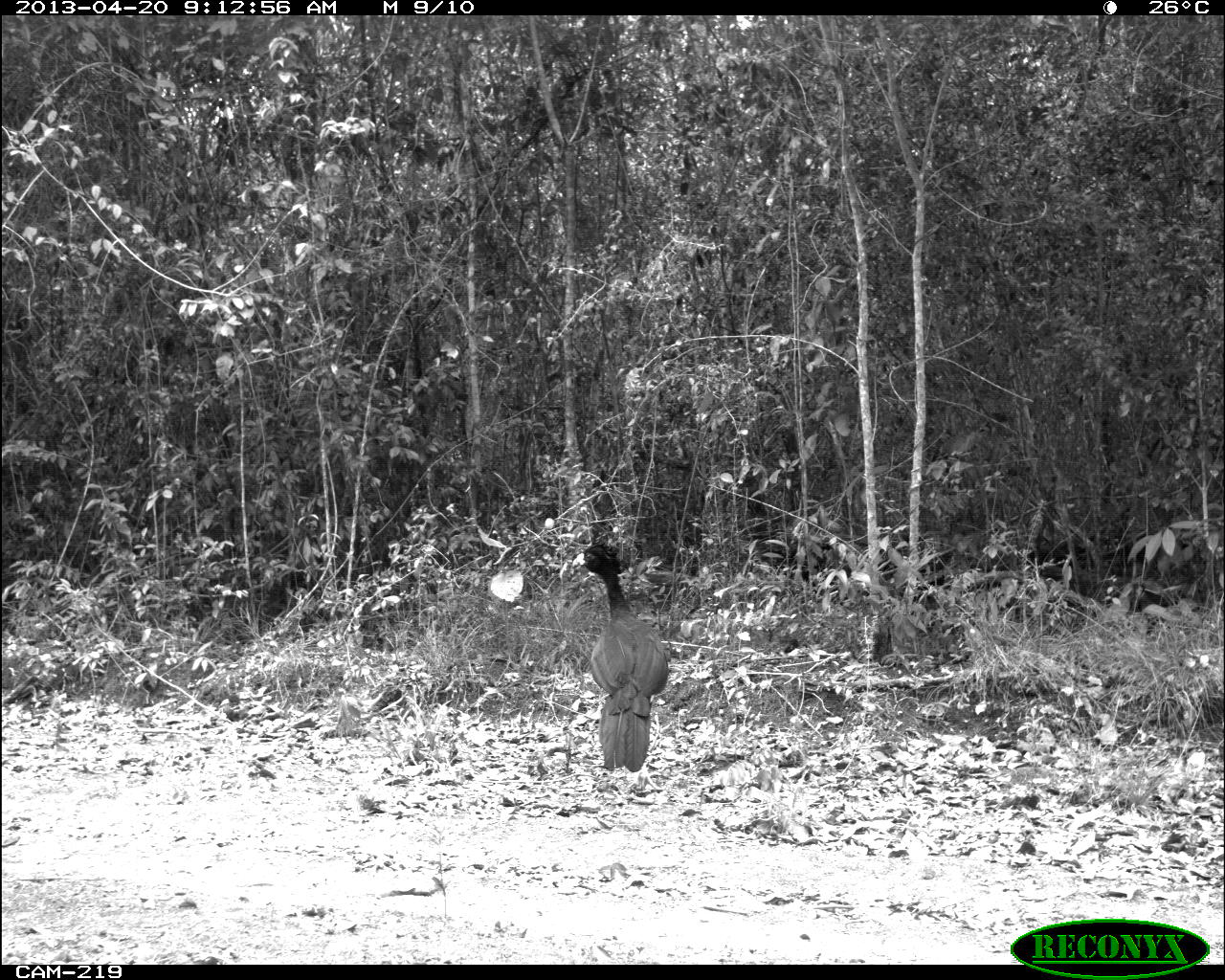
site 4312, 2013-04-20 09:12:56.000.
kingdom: Animalia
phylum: Chordata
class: Aves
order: Galliformes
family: Cracidae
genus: Crax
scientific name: Crax rubra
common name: great curassow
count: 1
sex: male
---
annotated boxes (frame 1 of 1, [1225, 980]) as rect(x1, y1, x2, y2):
crax rubra: rect(570, 540, 671, 789)